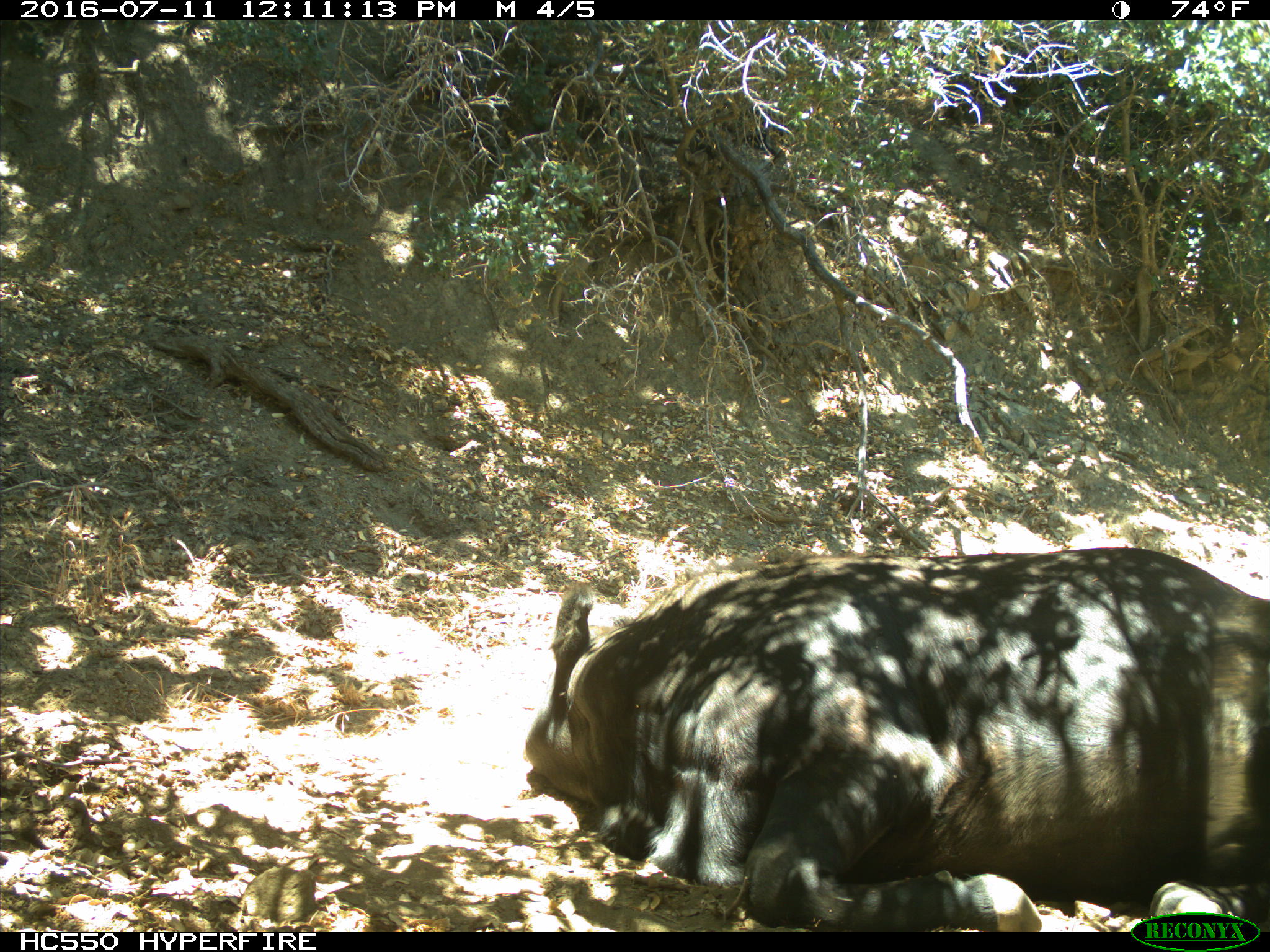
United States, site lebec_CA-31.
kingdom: Animalia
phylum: Chordata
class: Mammalia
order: Artiodactyla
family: Bovidae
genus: Bos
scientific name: Bos taurus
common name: domestic cow